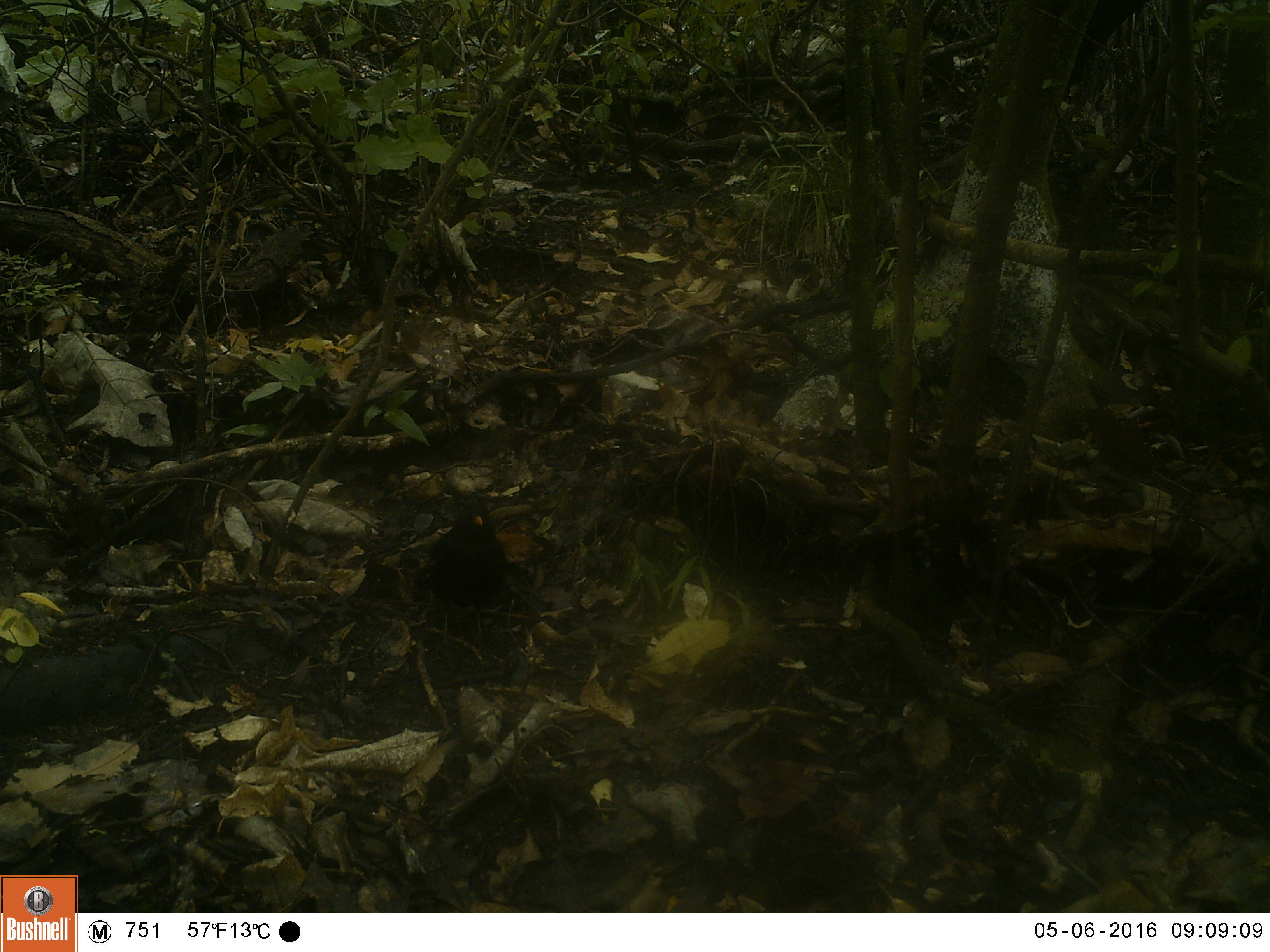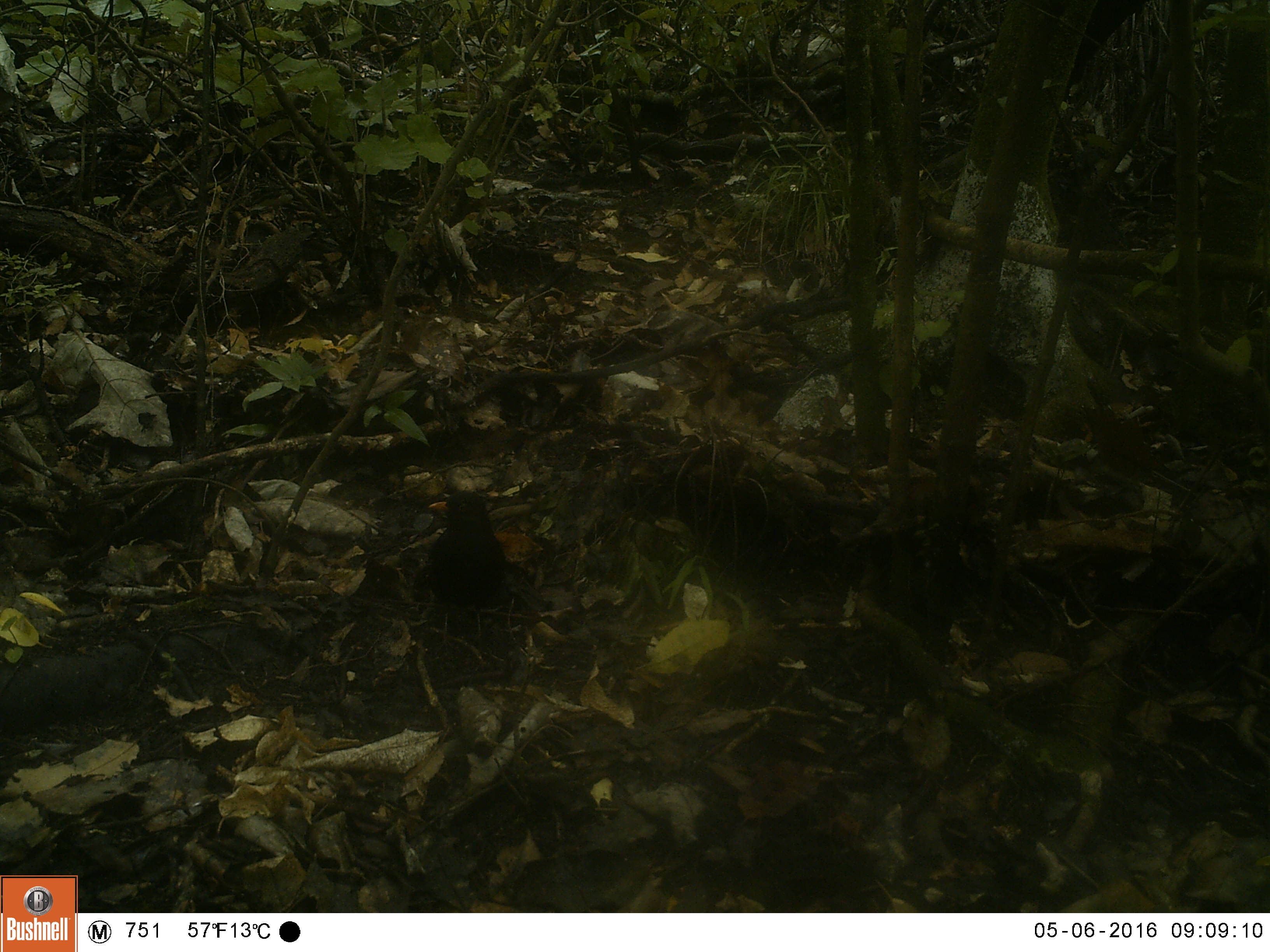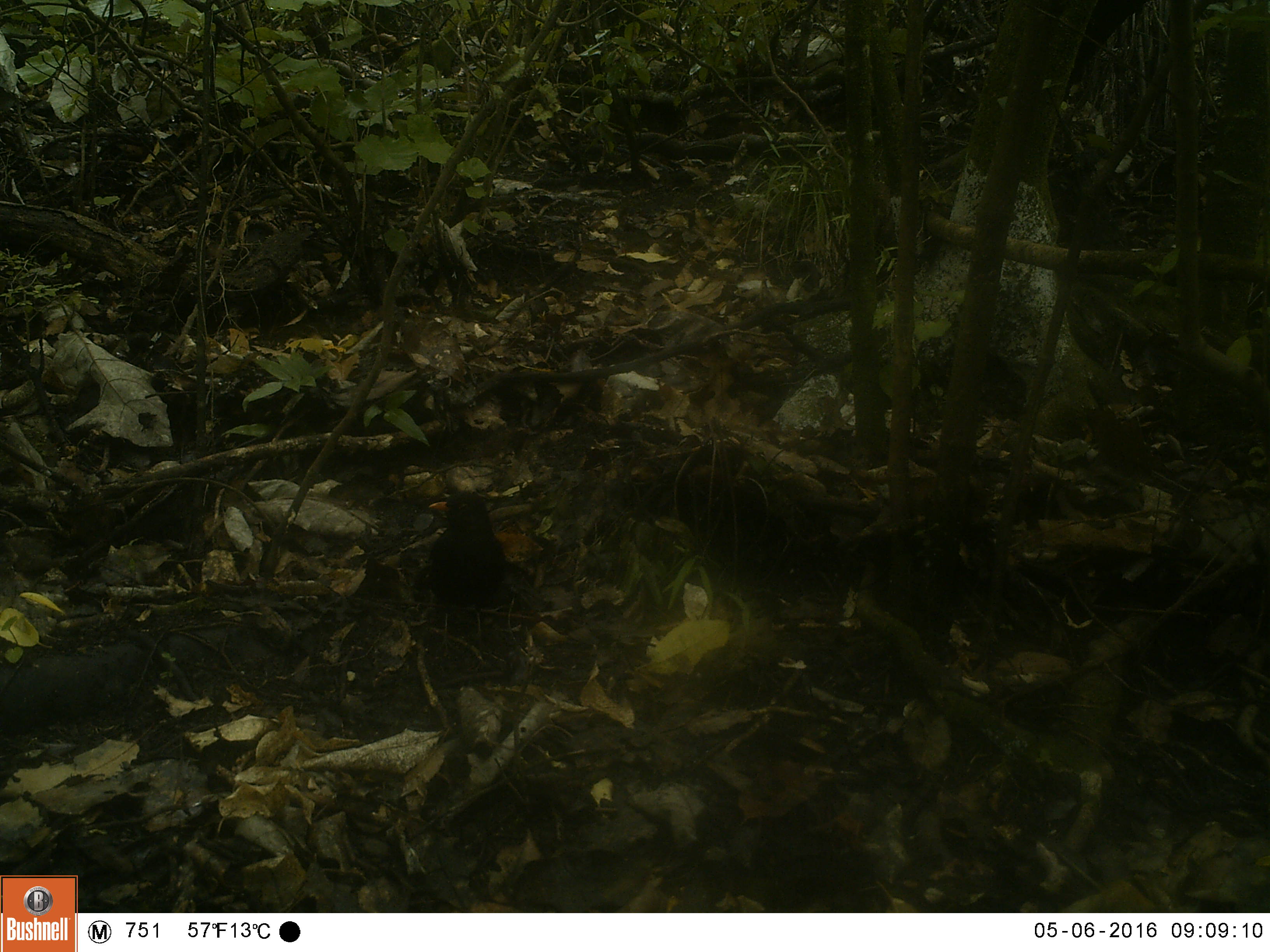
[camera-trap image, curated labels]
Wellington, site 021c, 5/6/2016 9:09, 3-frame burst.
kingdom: Animalia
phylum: Chordata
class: Aves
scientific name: Aves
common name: bird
Bird (Aves).